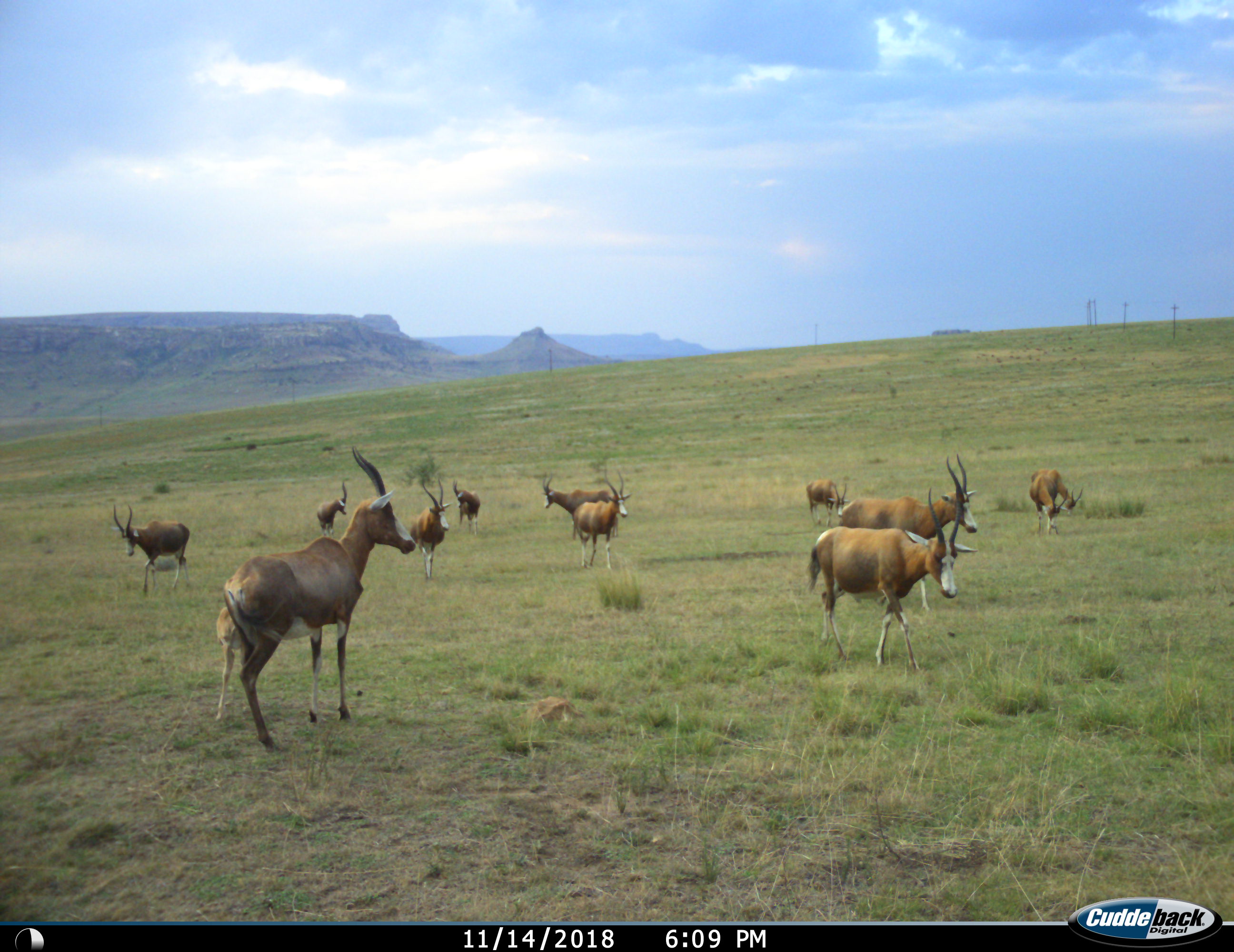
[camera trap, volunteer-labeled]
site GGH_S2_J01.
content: unidentified animal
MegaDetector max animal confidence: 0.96